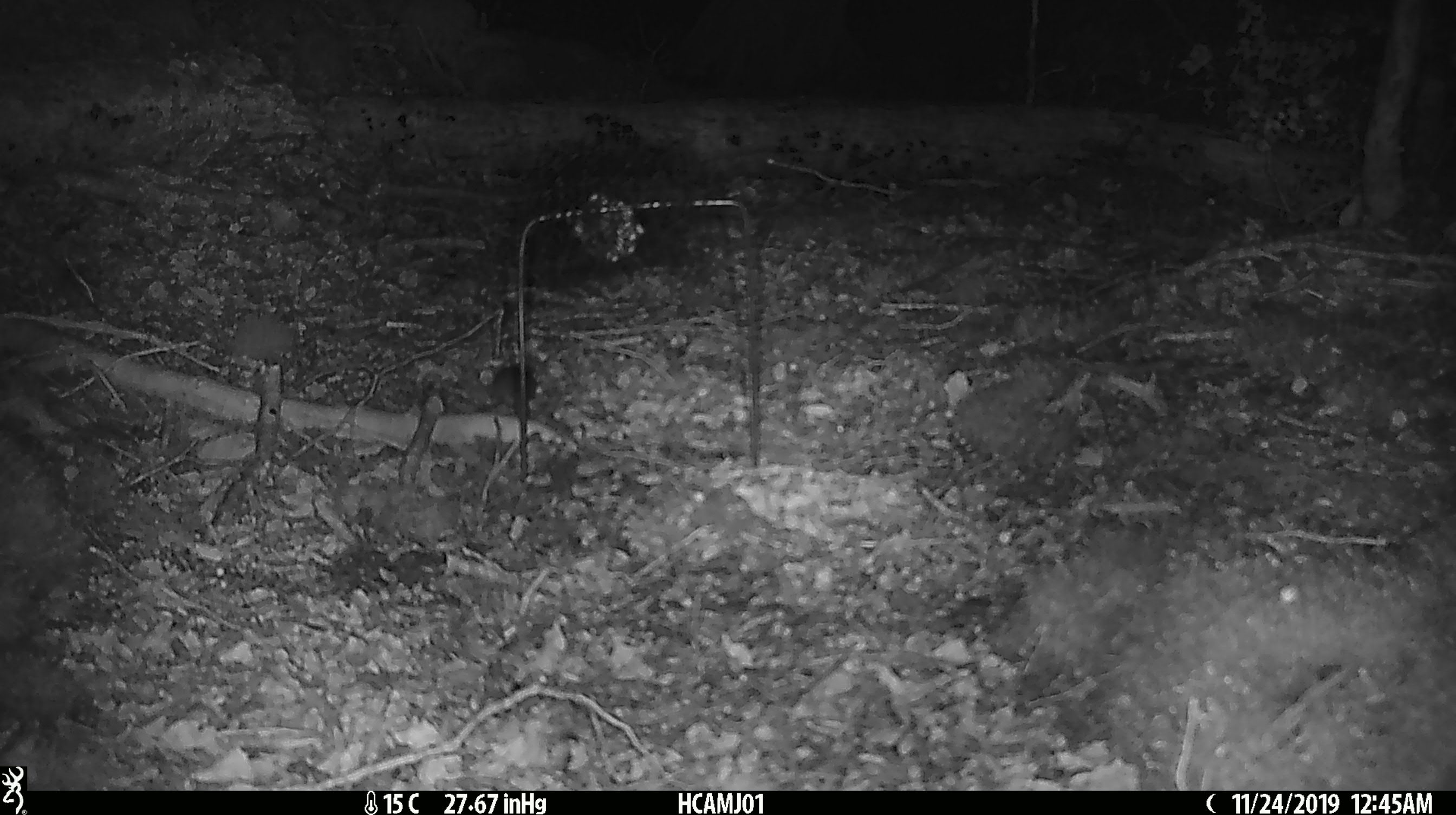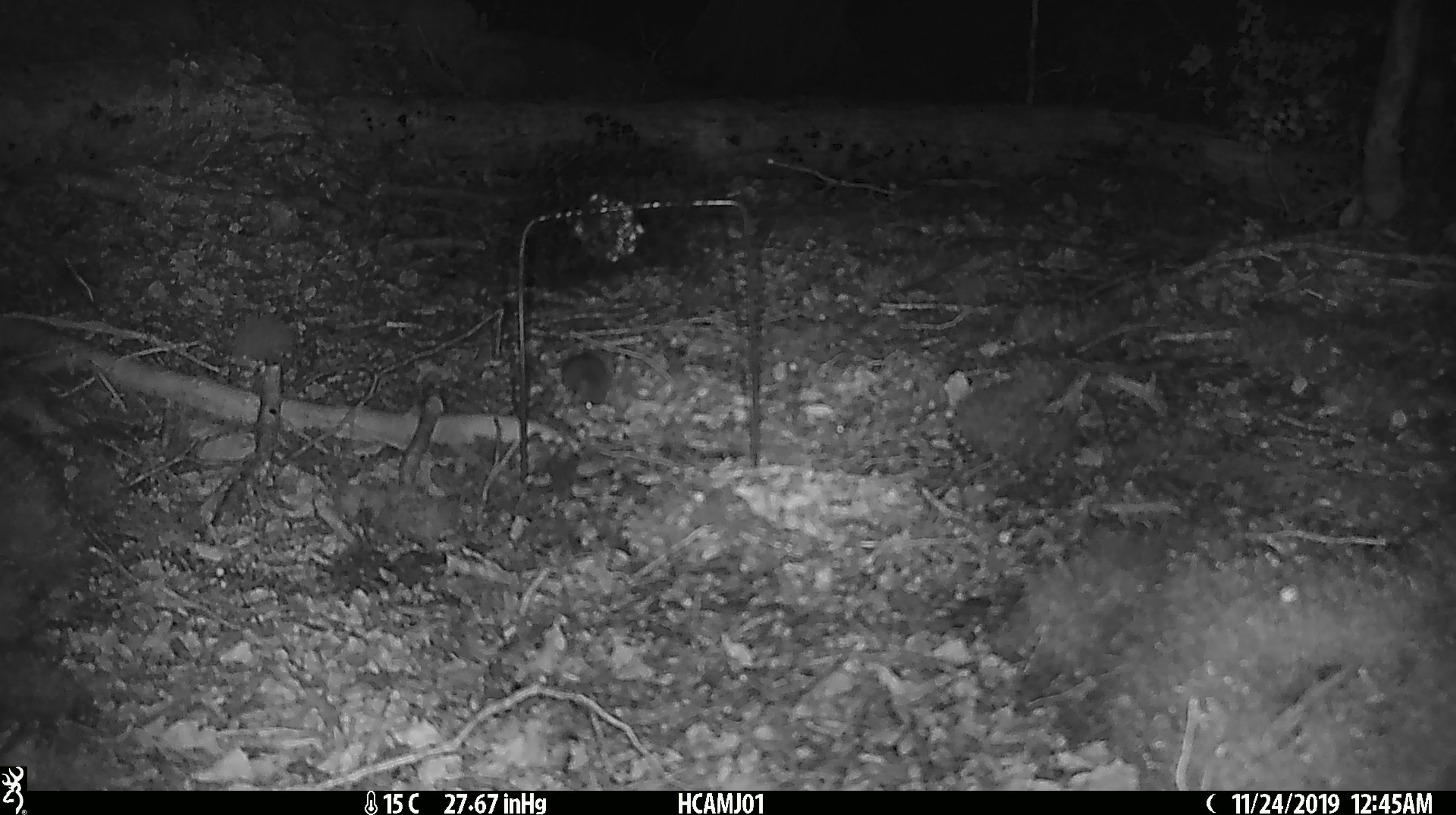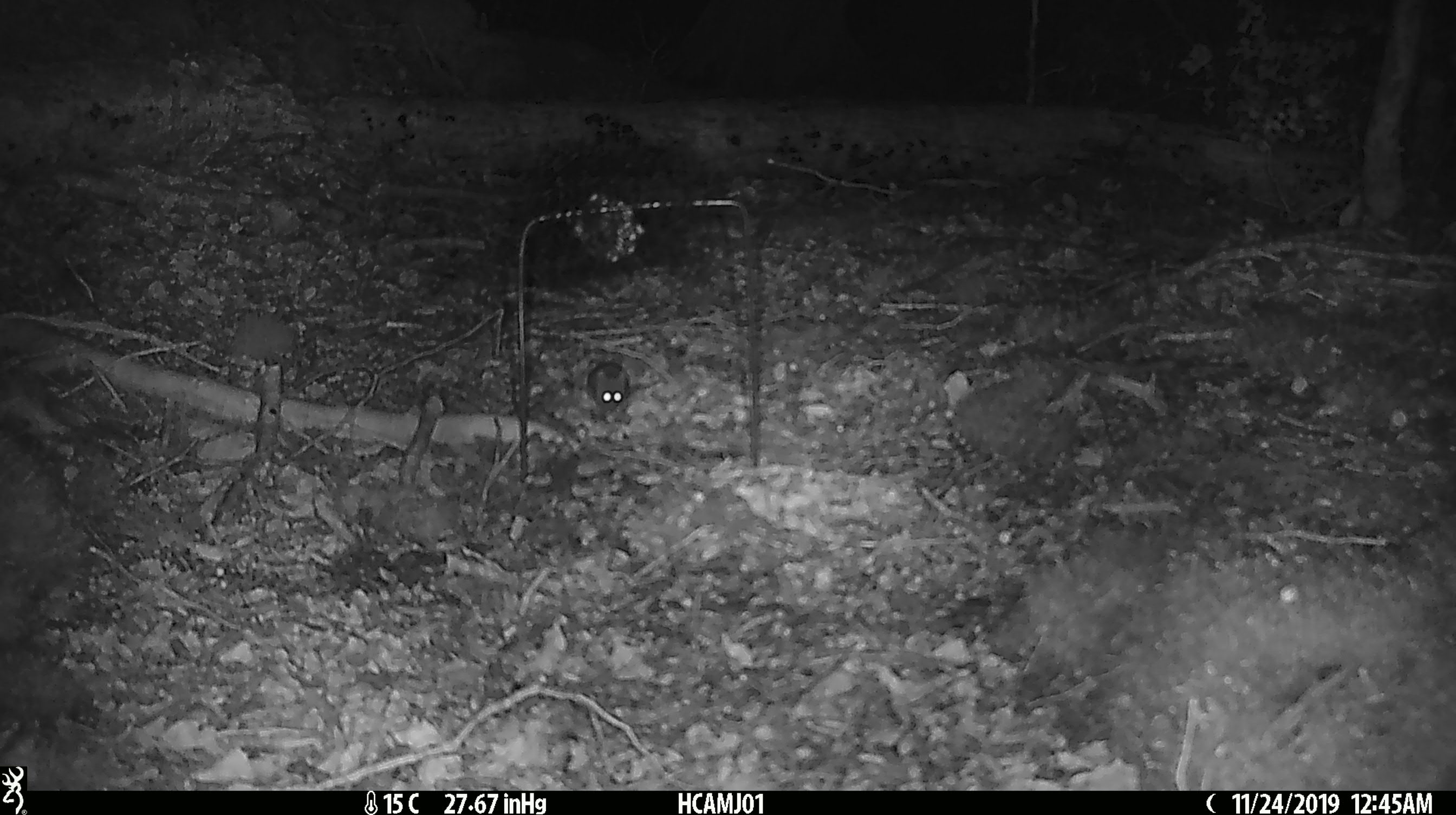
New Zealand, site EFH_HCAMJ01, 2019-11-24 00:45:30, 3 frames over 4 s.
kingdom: Animalia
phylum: Chordata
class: Mammalia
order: Rodentia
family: Muridae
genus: Mus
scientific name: Mus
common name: mouse